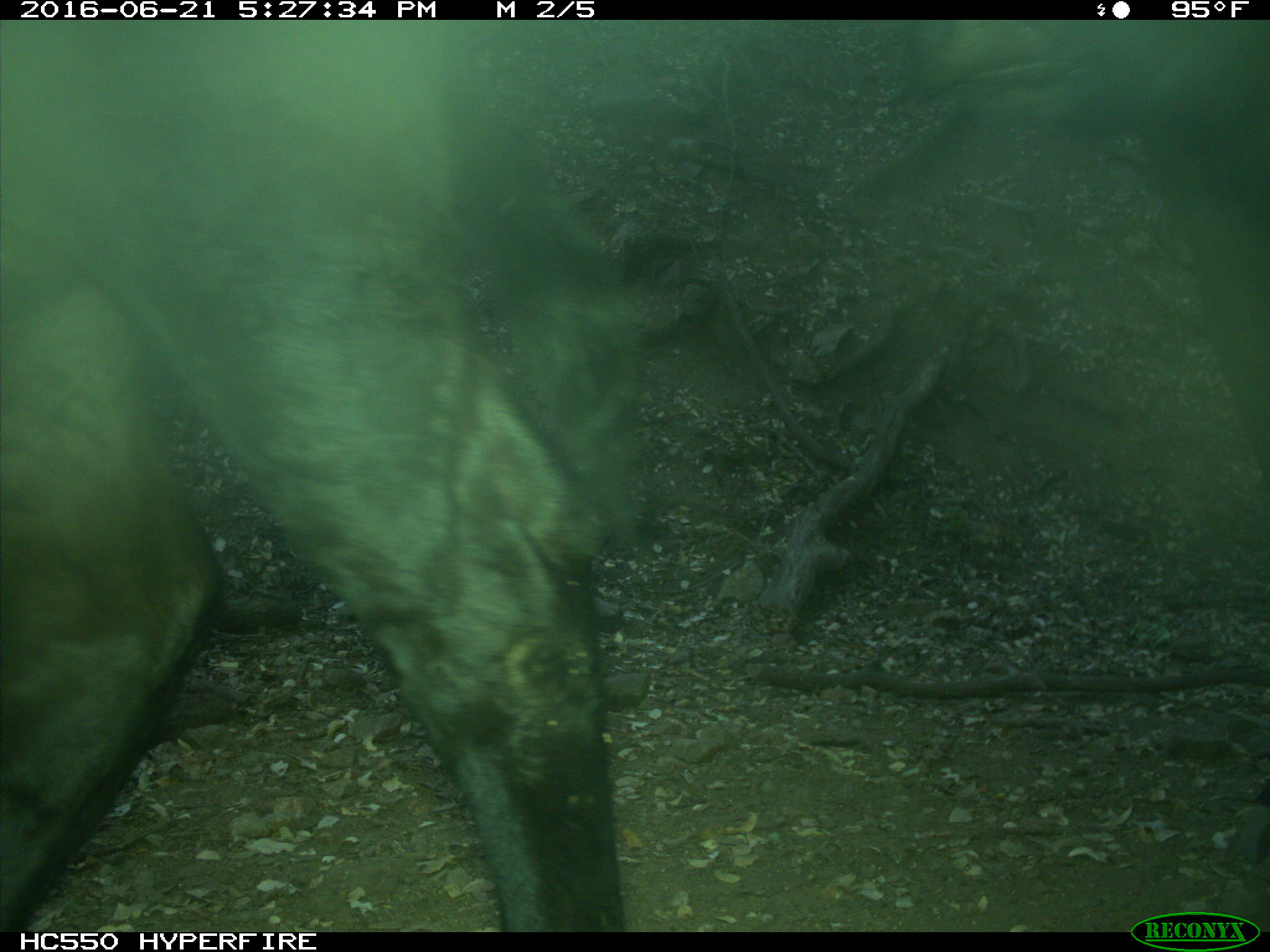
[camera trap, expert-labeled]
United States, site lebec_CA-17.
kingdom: Animalia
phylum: Chordata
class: Mammalia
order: Artiodactyla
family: Bovidae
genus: Bos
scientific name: Bos taurus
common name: domestic cow